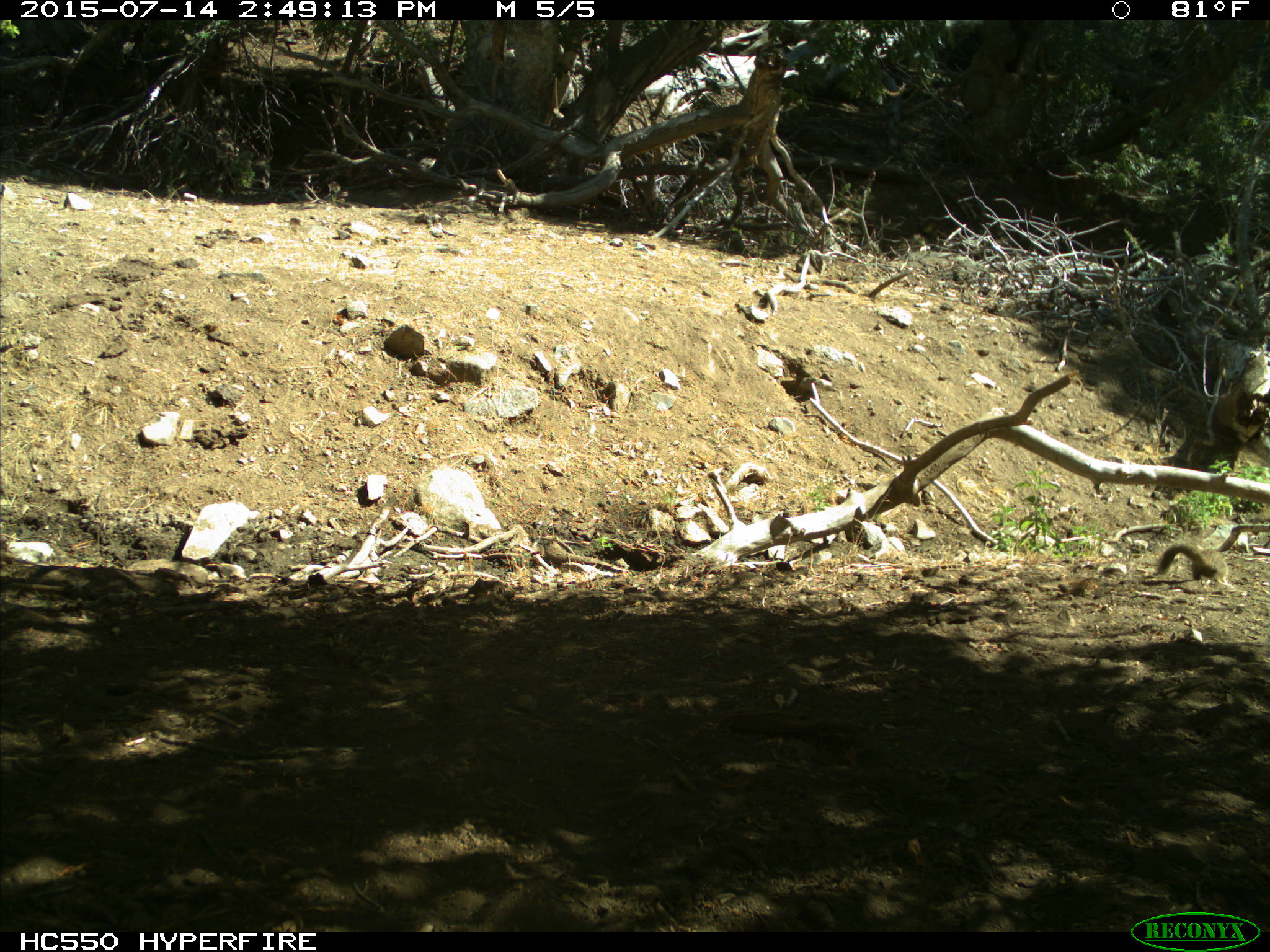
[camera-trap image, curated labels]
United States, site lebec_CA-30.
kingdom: Animalia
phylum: Chordata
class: Mammalia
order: Rodentia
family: Sciuridae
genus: Otospermophilus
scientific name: Otospermophilus beecheyi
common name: california ground squirrel